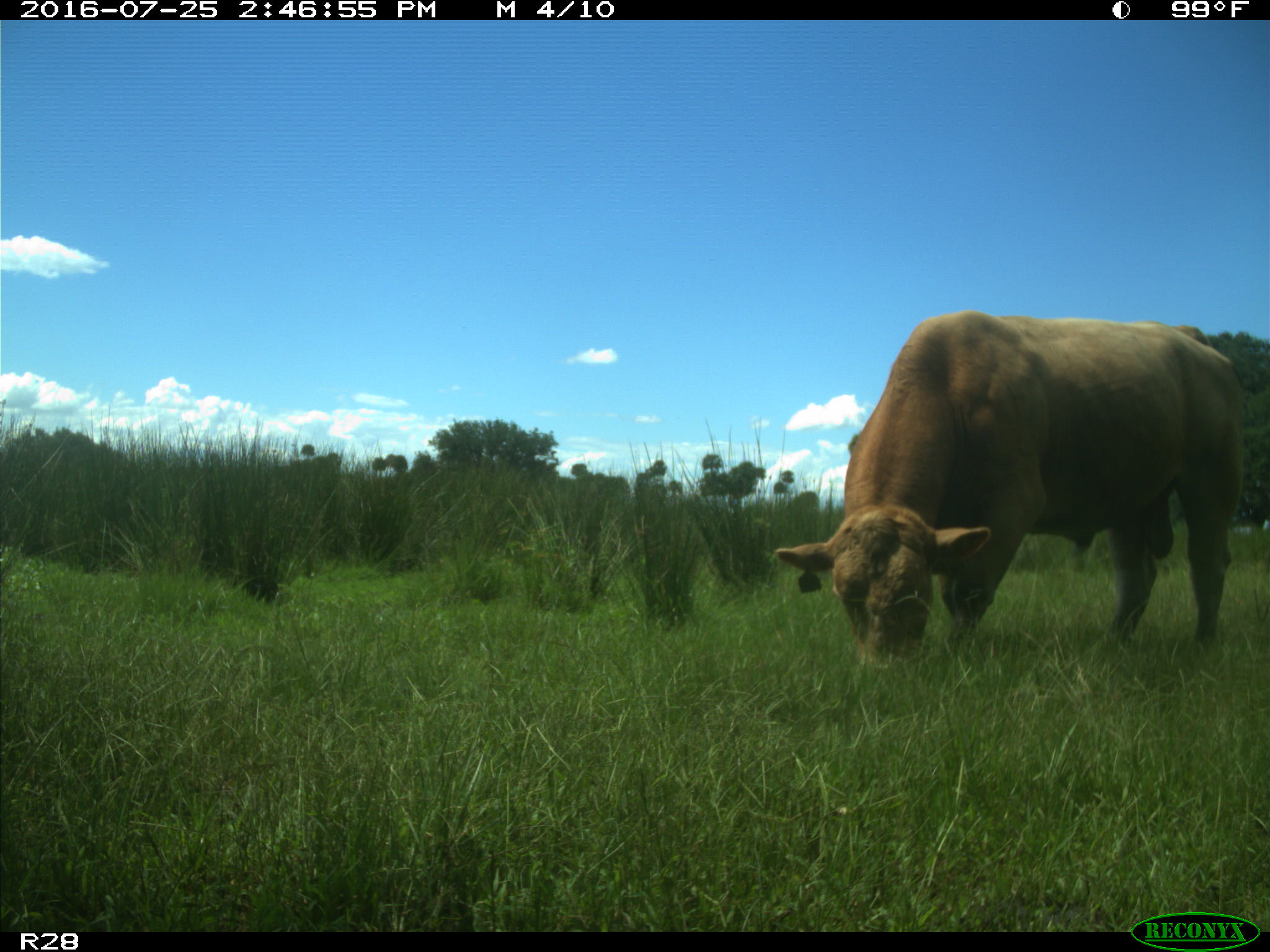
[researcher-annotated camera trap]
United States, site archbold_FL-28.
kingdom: Animalia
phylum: Chordata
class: Mammalia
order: Artiodactyla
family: Bovidae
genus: Bos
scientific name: Bos taurus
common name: domestic cow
Bos taurus (domestic cow).